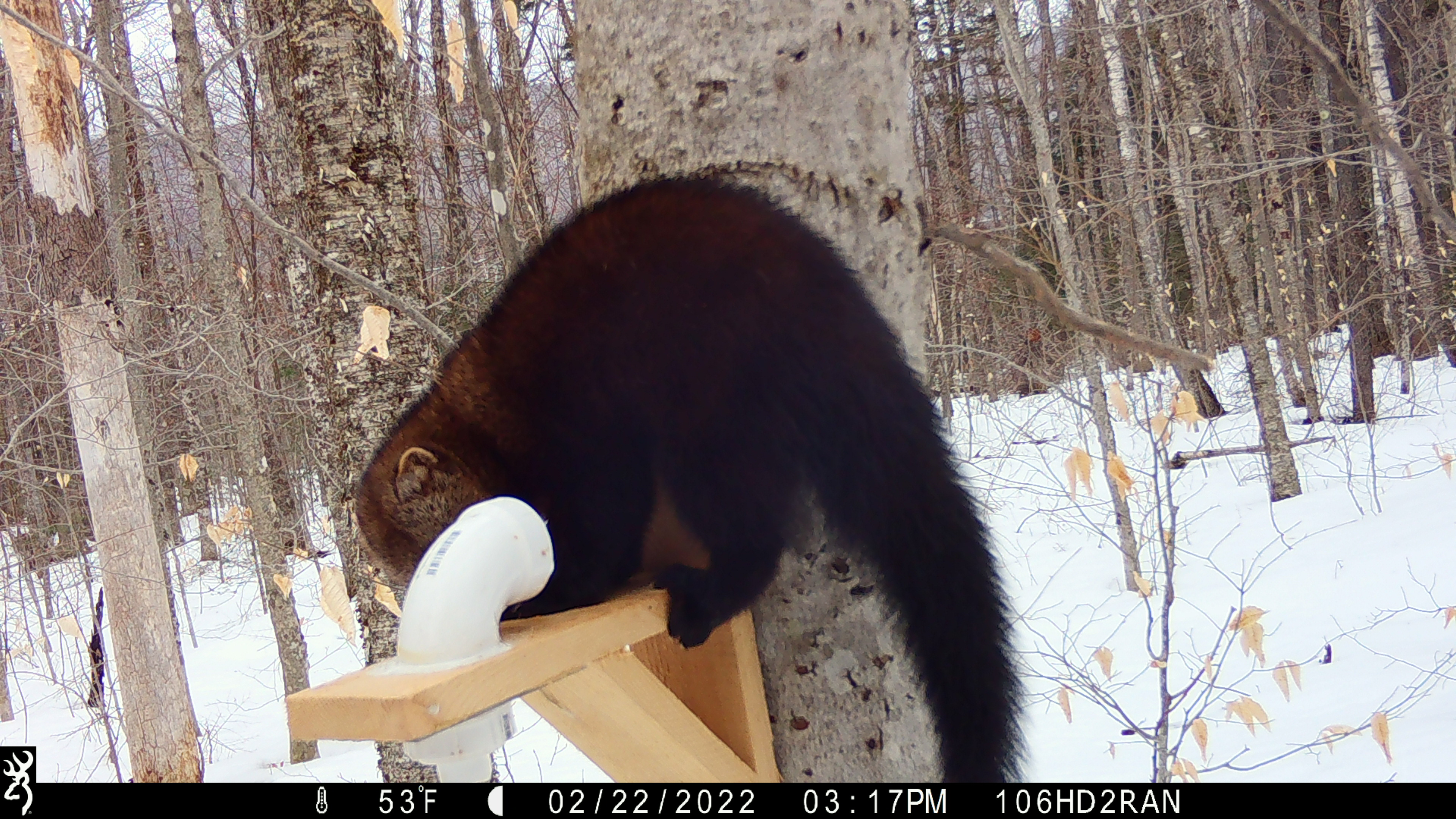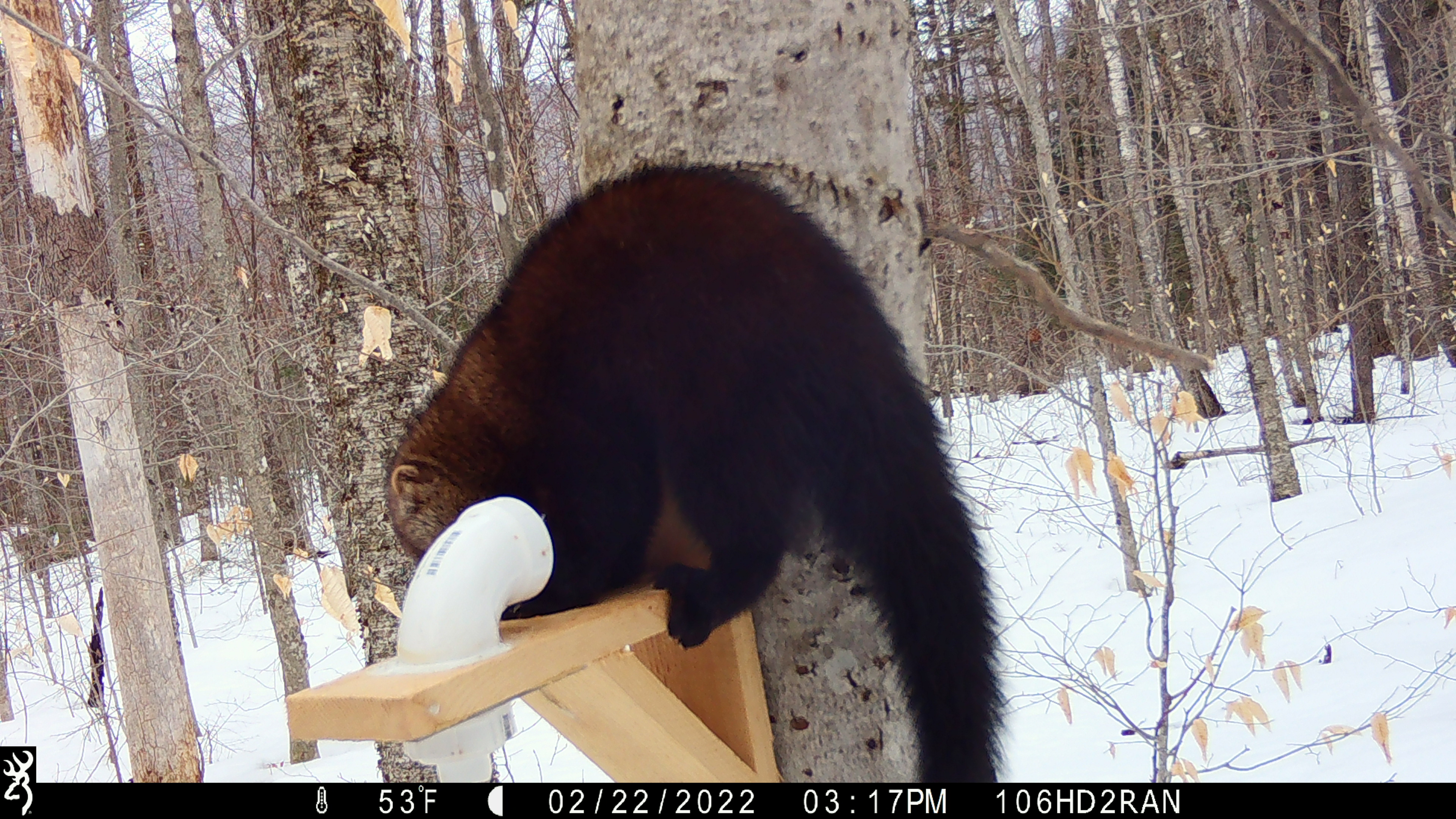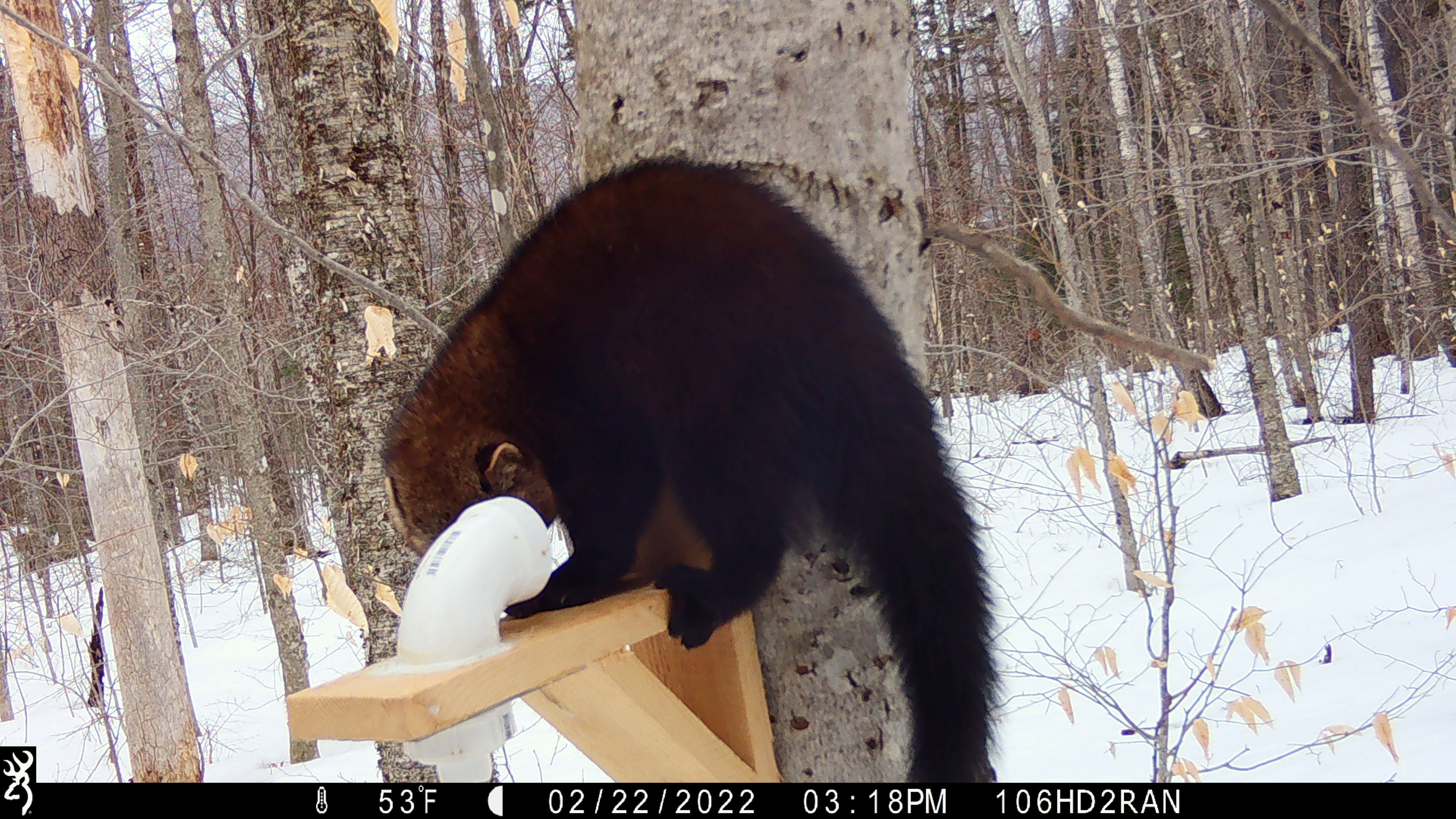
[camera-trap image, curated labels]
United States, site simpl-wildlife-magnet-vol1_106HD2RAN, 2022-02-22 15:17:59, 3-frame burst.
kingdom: Animalia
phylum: Chordata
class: Mammalia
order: Carnivora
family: Mustelidae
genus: Pekania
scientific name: Pekania pennanti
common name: fisher